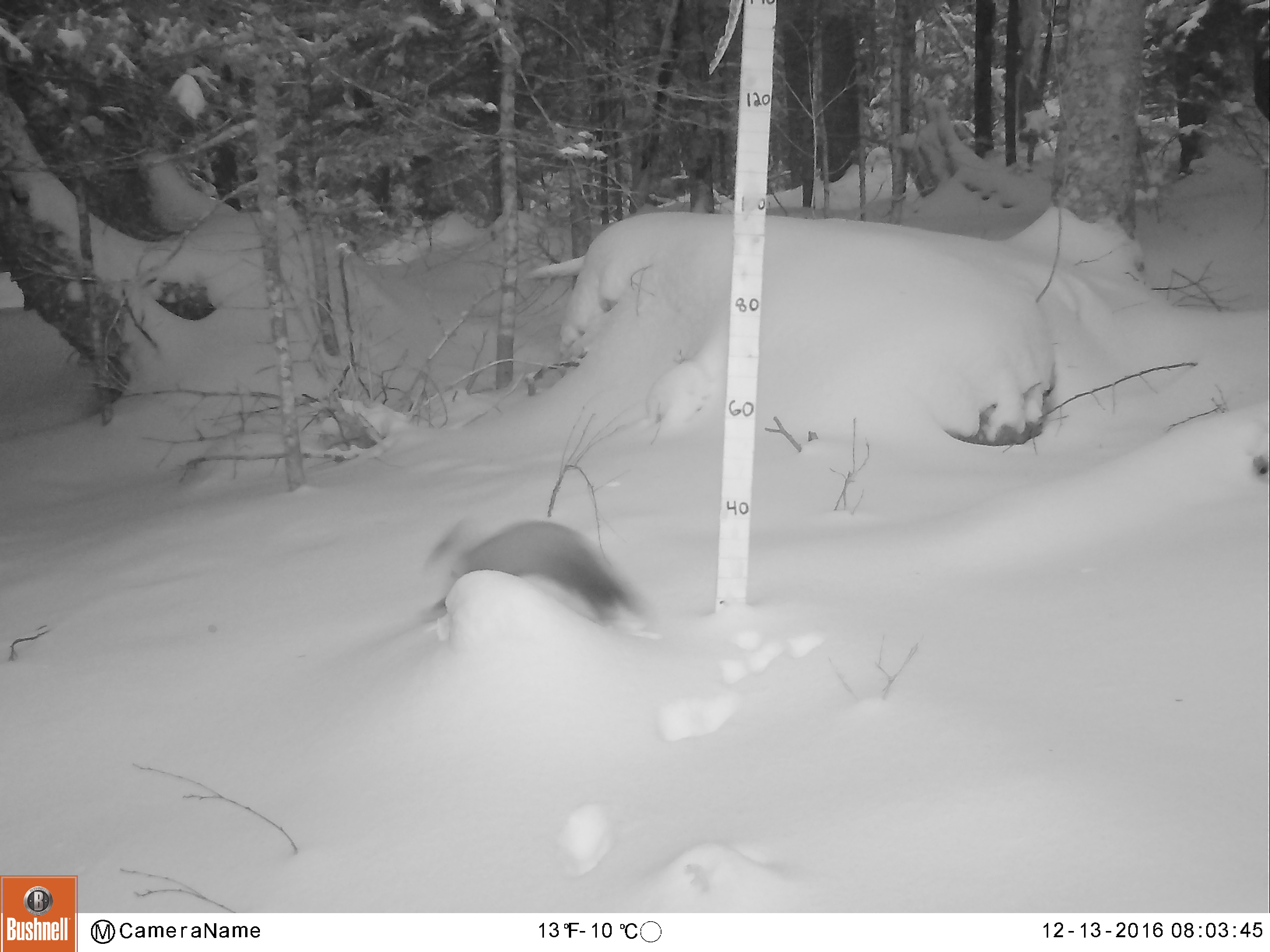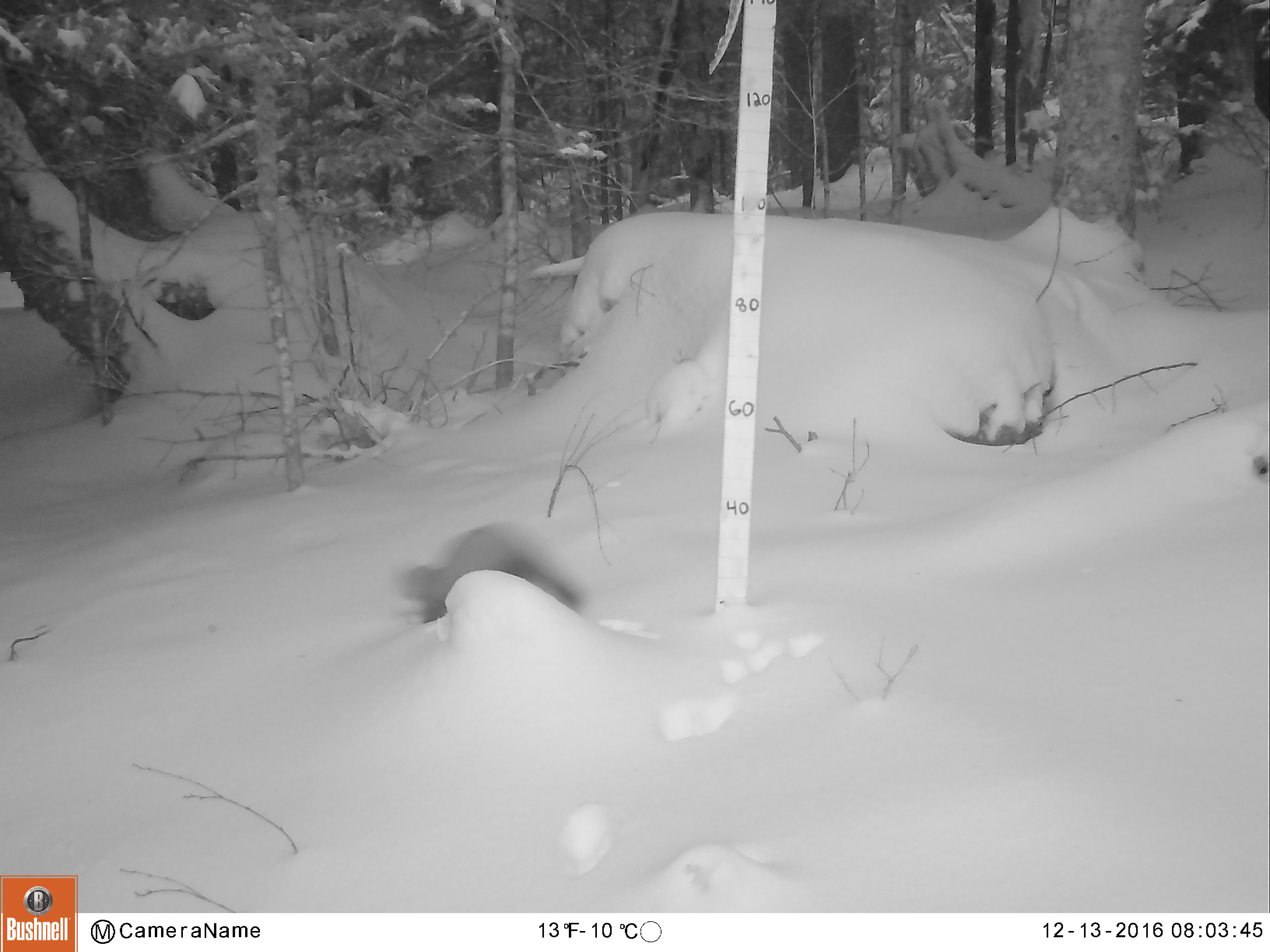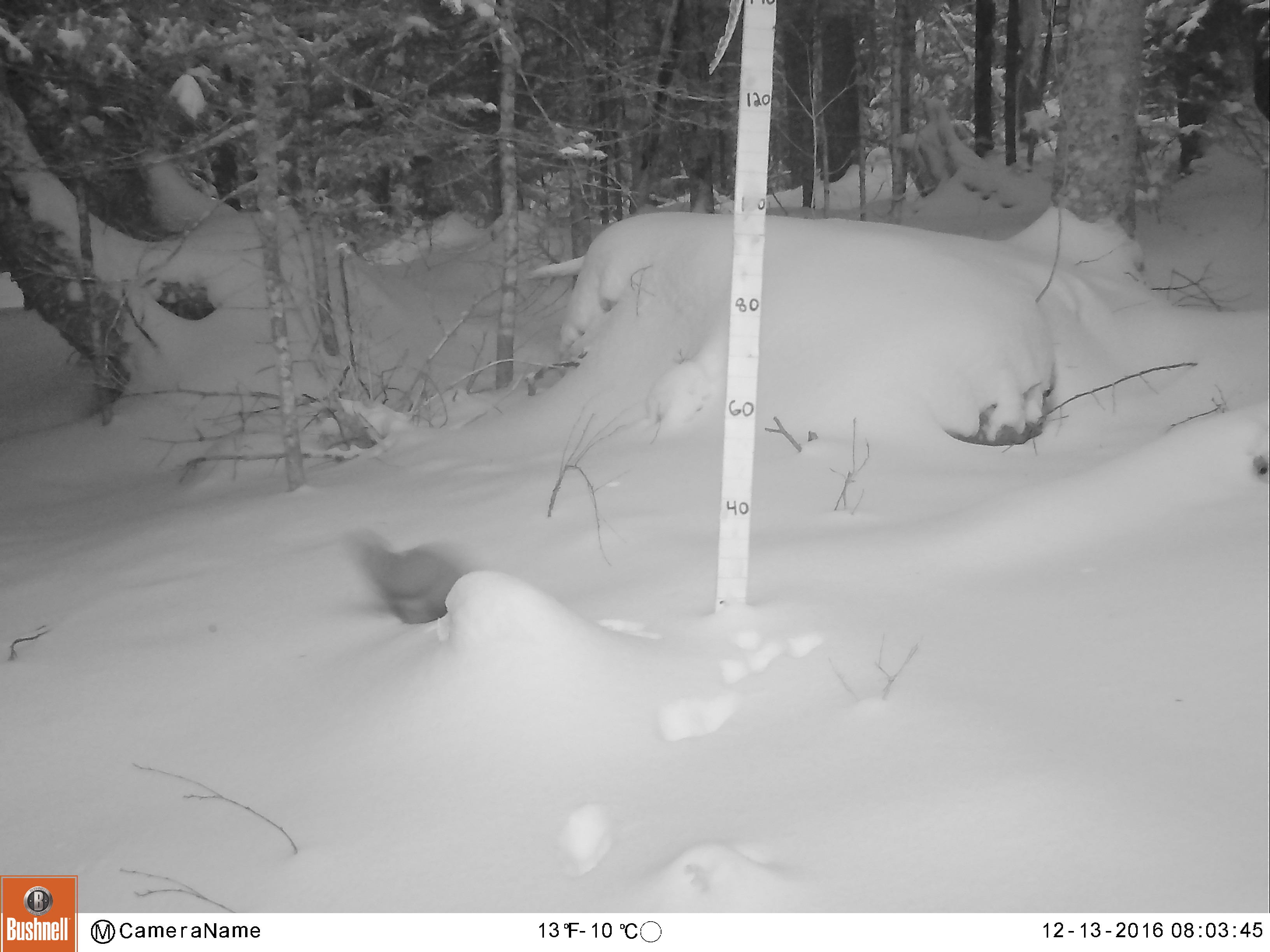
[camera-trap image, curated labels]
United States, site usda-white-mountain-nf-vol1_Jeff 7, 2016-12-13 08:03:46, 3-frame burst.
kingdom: Animalia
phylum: Chordata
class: Mammalia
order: Carnivora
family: Mustelidae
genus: Martes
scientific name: Martes americana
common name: american marten